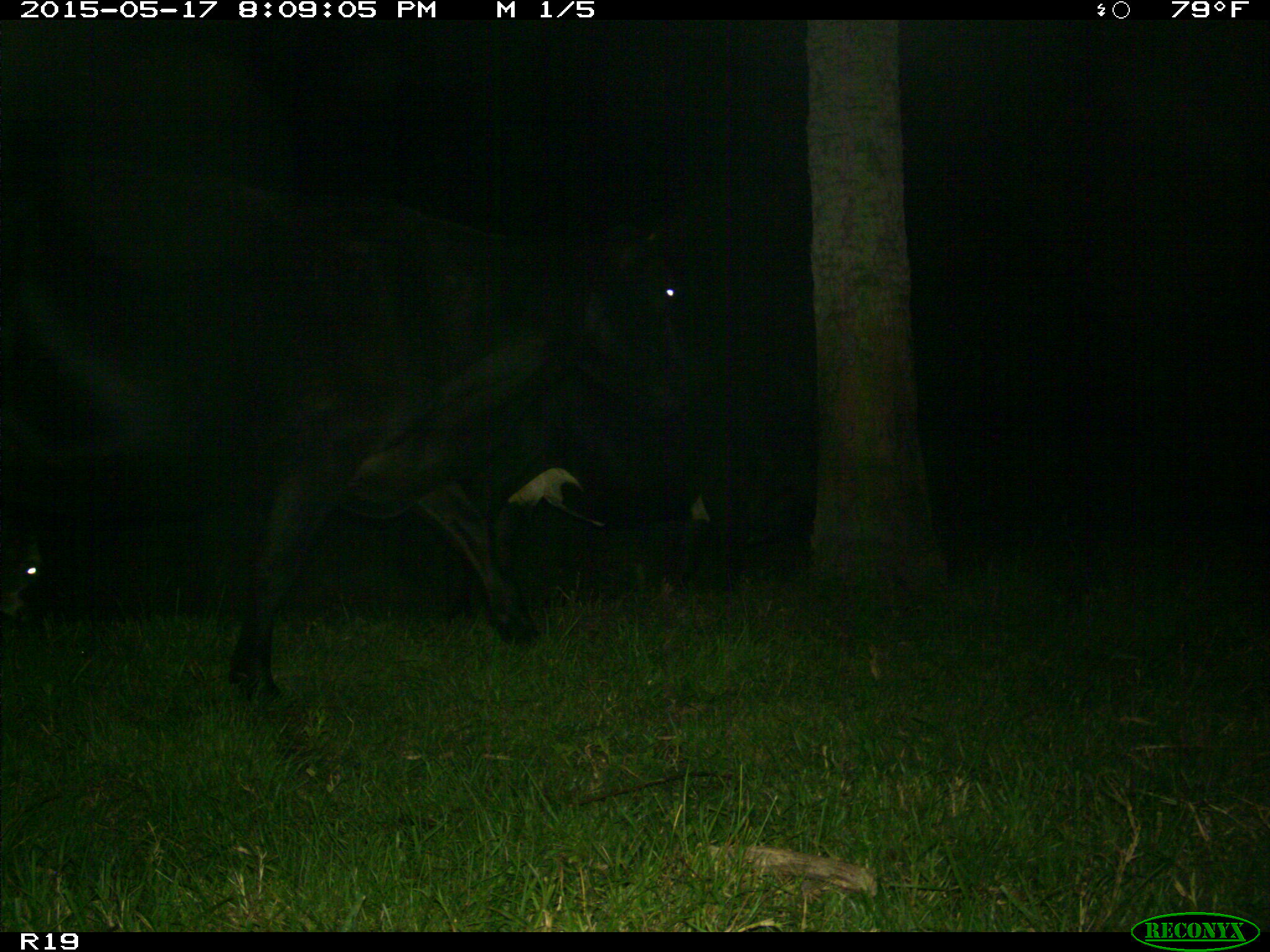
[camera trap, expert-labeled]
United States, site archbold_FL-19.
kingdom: Animalia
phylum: Chordata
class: Mammalia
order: Artiodactyla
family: Bovidae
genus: Bos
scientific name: Bos taurus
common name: domestic cow